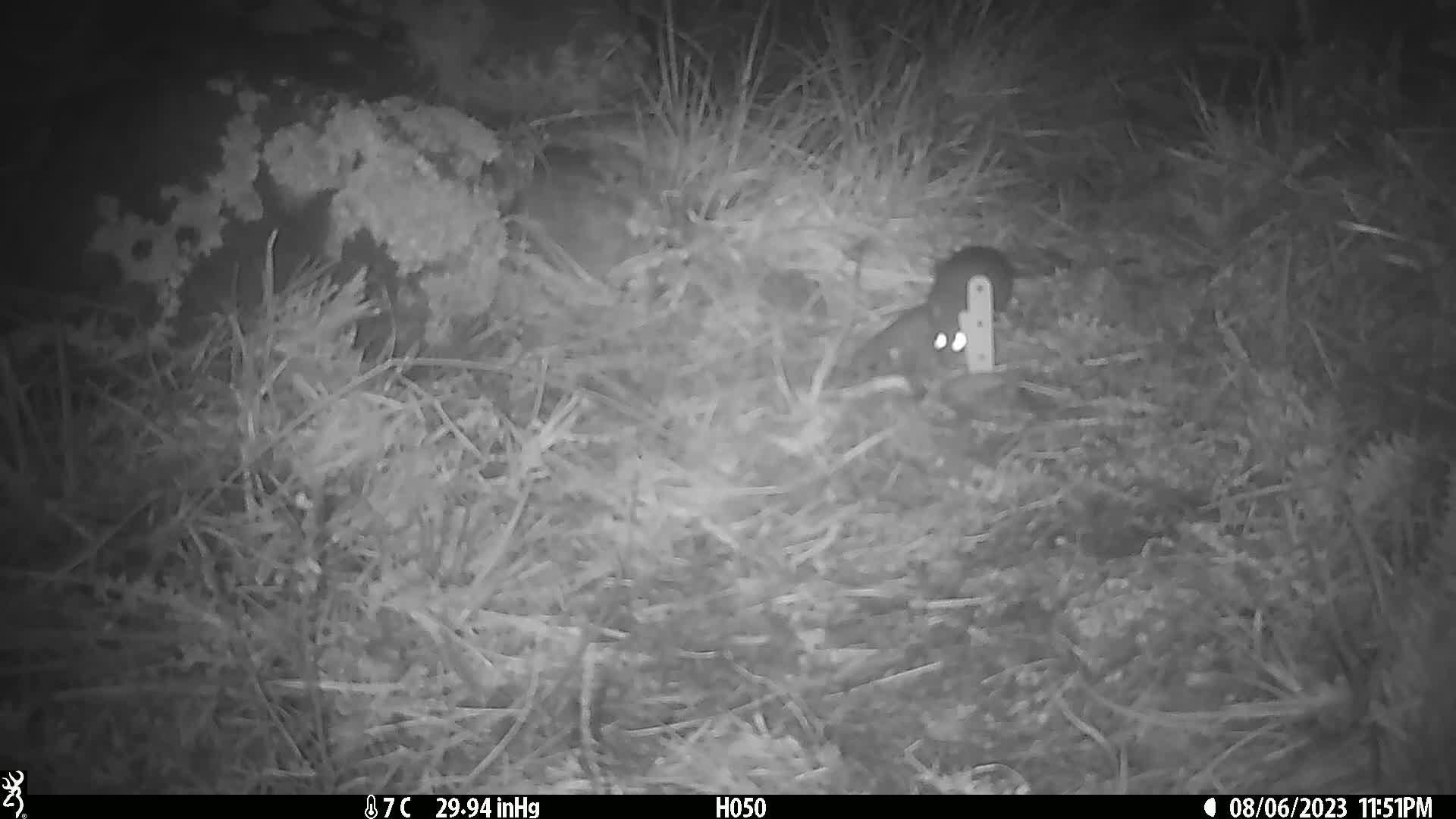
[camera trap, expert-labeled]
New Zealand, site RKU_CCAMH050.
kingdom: Animalia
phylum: Chordata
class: Mammalia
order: Rodentia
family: Muridae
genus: Rattus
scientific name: Rattus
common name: rat